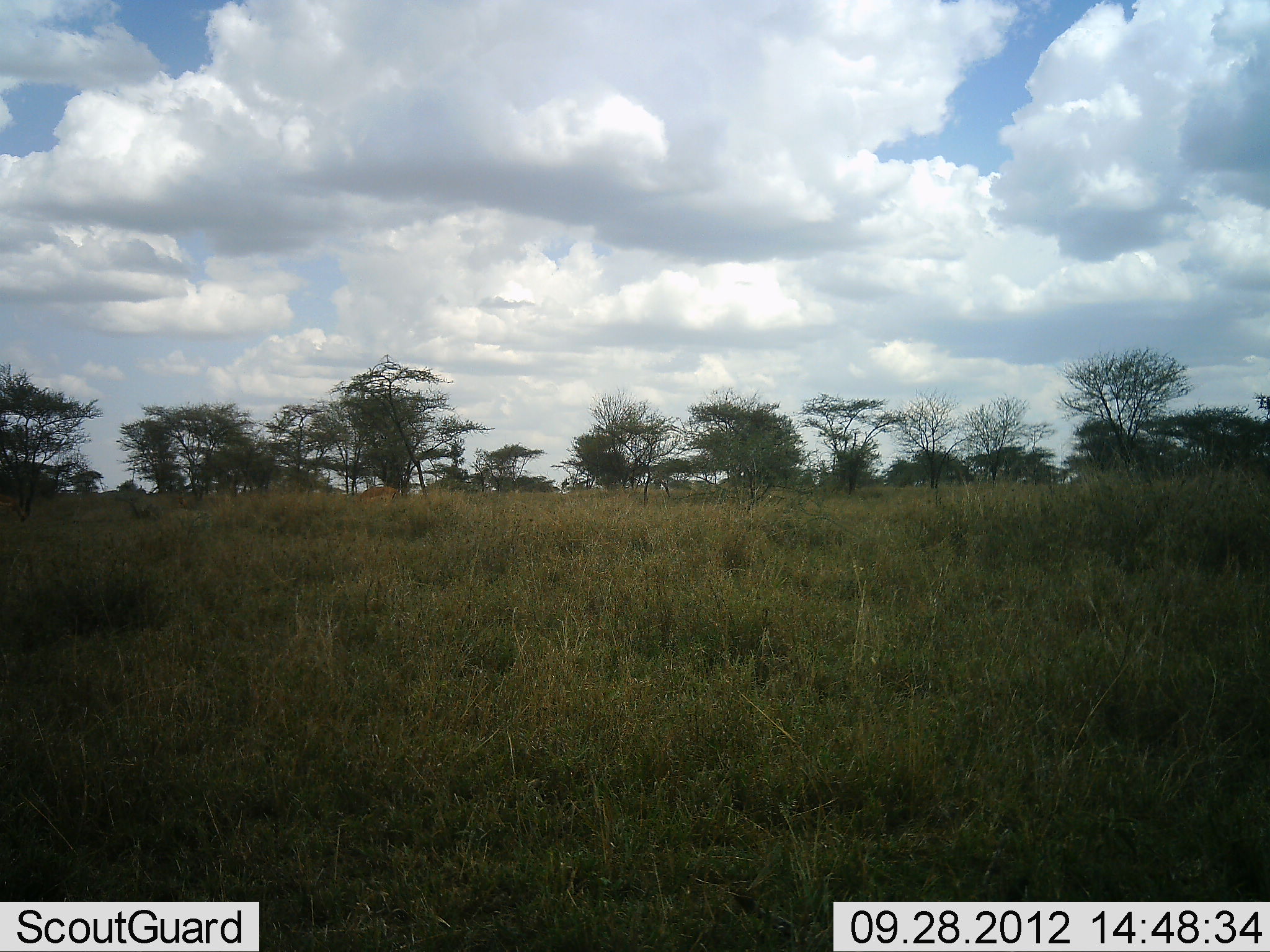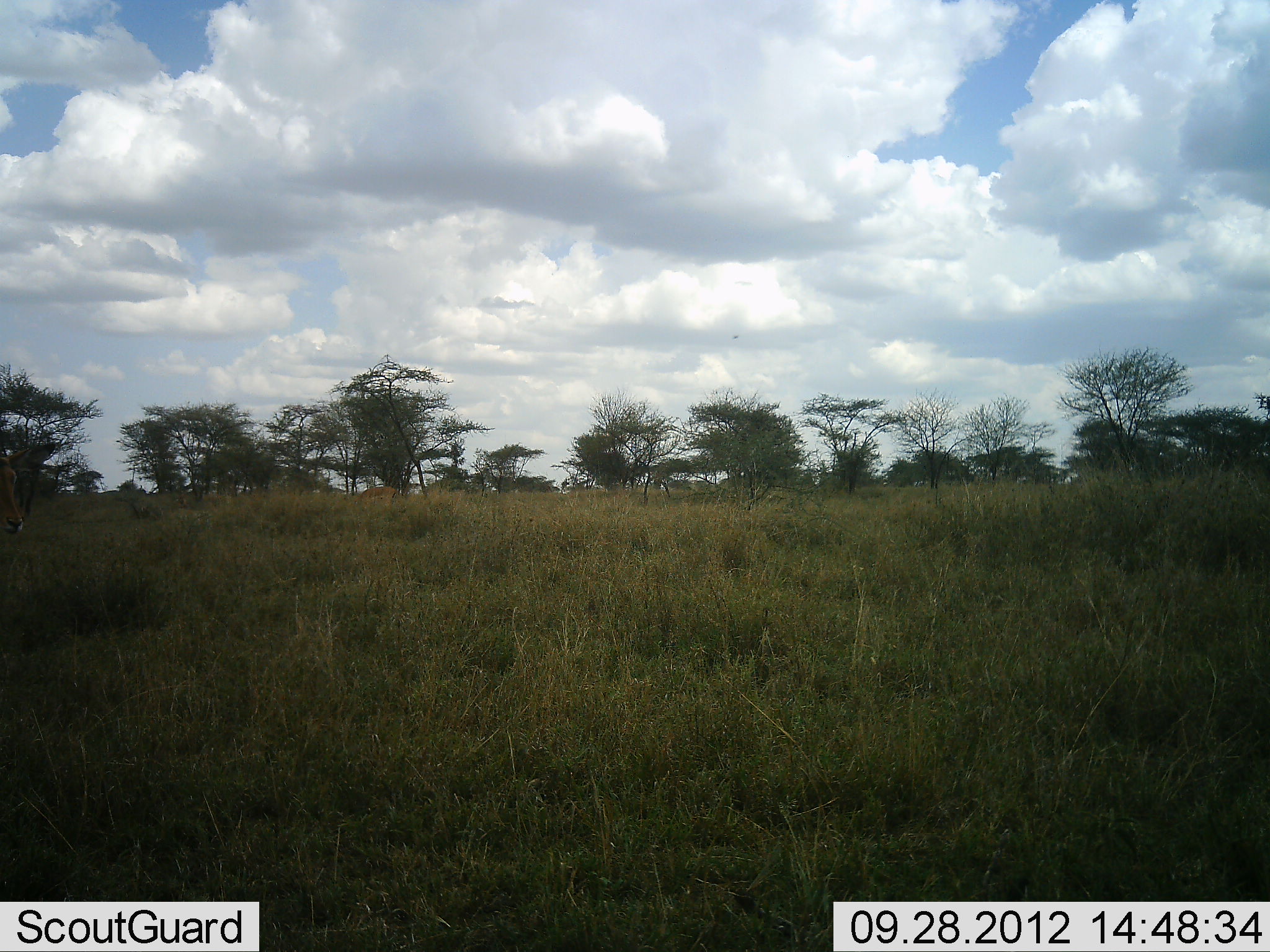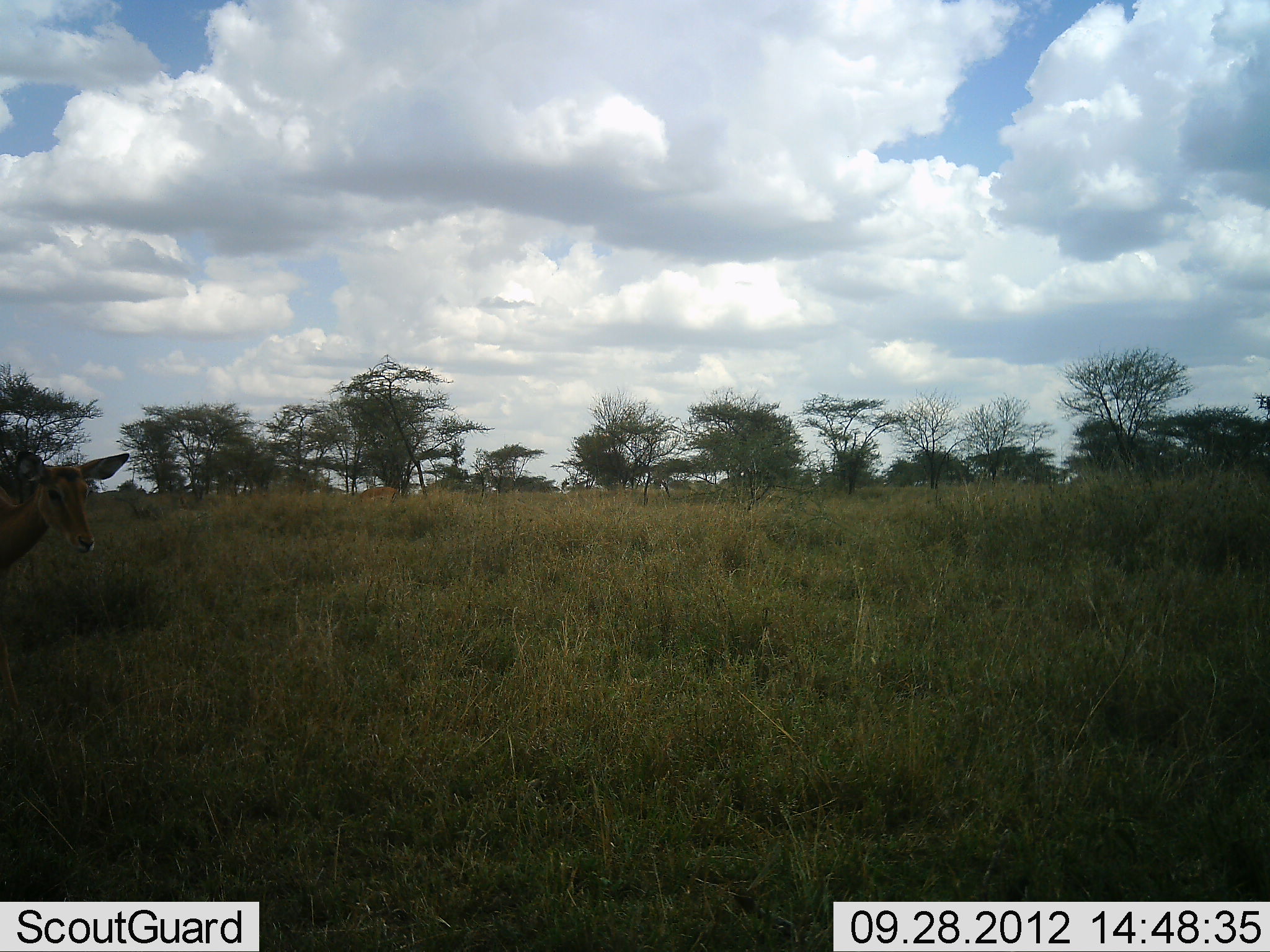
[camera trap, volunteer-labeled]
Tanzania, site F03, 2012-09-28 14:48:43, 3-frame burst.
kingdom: Animalia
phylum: Chordata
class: Mammalia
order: Artiodactyla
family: Bovidae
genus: Aepyceros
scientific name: Aepyceros melampus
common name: impala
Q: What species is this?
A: Impala (Aepyceros melampus).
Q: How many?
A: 1.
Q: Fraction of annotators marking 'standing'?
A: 10%.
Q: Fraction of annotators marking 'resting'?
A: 0%.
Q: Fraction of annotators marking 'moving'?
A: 90%.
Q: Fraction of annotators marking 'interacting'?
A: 0%.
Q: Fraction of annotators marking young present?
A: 0%.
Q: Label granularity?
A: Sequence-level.